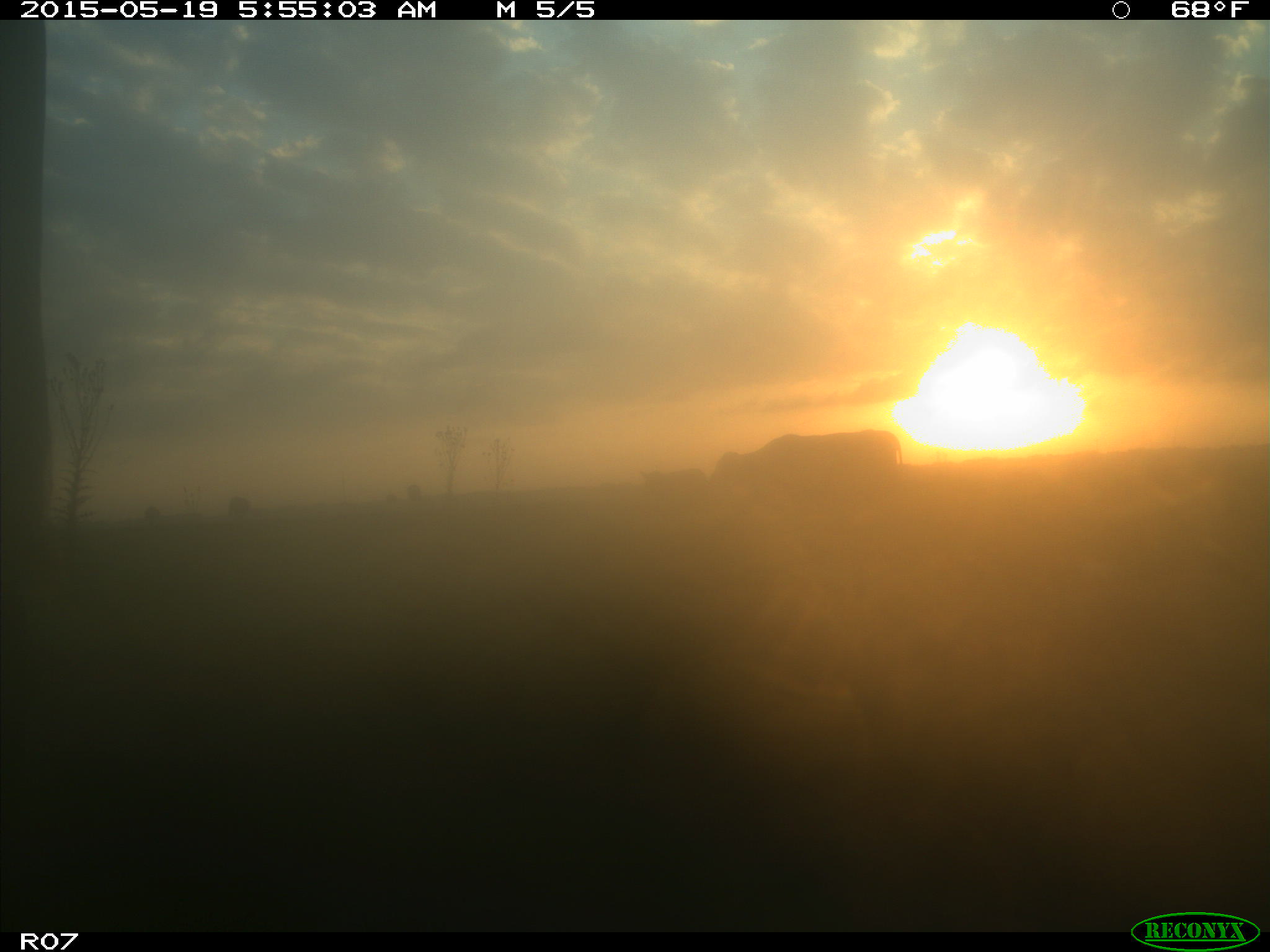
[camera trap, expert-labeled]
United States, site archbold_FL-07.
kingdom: Animalia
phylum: Chordata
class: Mammalia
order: Artiodactyla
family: Bovidae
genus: Bos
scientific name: Bos taurus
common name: domestic cow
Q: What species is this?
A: Bos taurus (domestic cow).